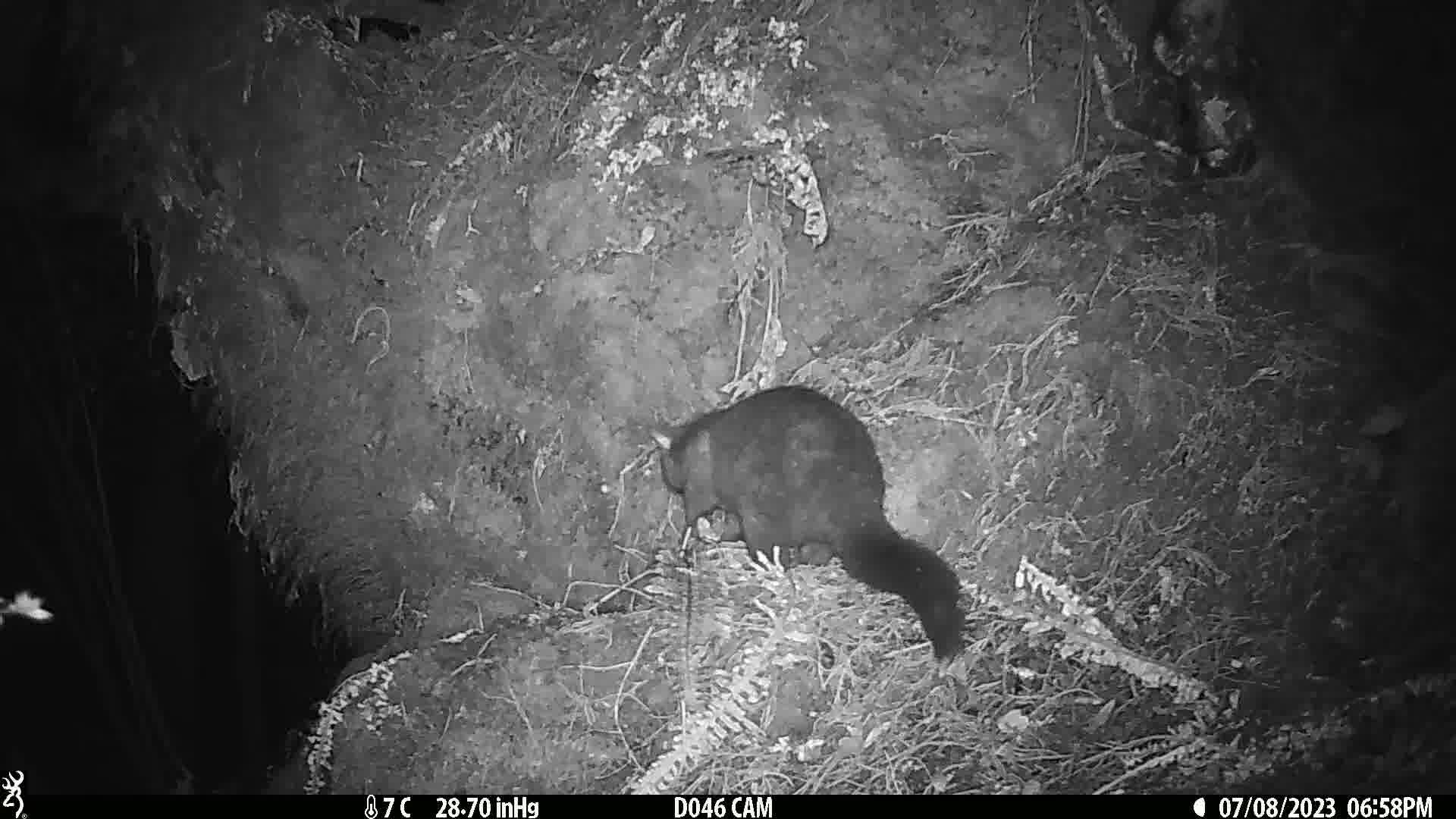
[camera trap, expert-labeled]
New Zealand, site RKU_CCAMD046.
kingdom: Animalia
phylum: Chordata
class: Mammalia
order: Diprotodontia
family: Phalangeridae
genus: Trichosurus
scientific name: Trichosurus vulpecula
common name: common brushtail possum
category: possum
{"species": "possum (common brushtail possum) (Trichosurus vulpecula)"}